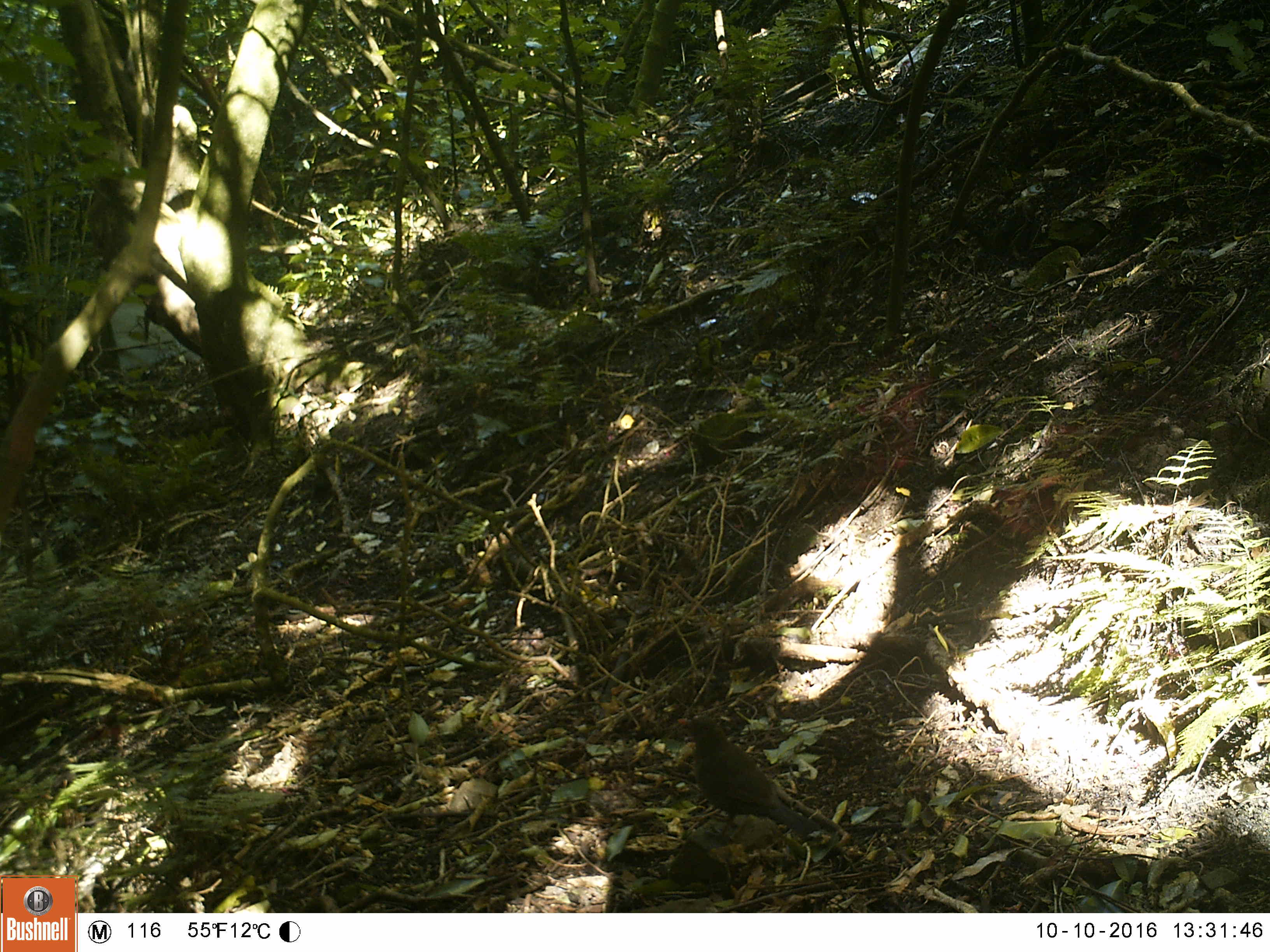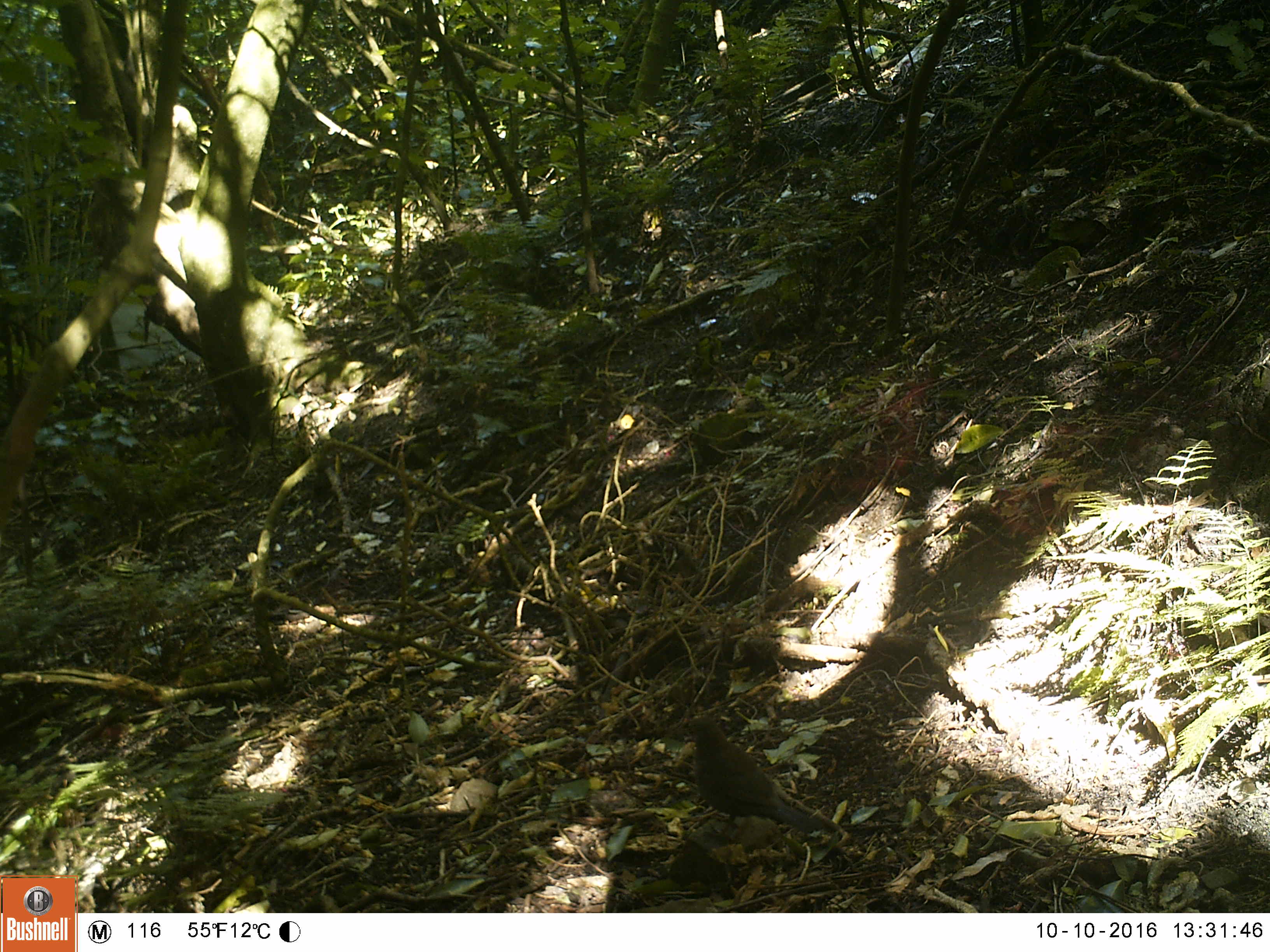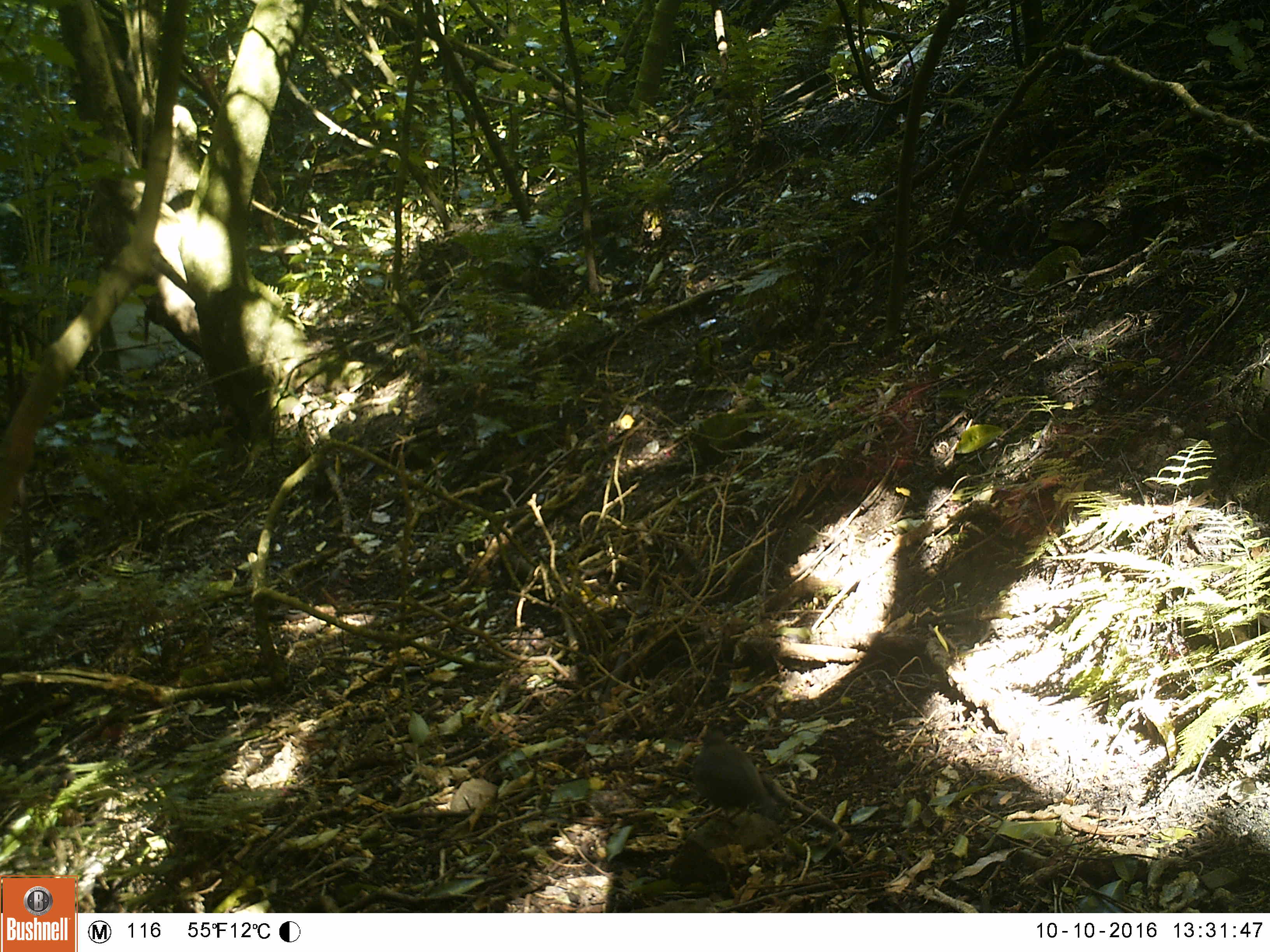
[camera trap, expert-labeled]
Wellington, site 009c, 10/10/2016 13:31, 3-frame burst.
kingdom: Animalia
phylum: Chordata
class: Aves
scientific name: Aves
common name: bird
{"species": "bird (Aves)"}